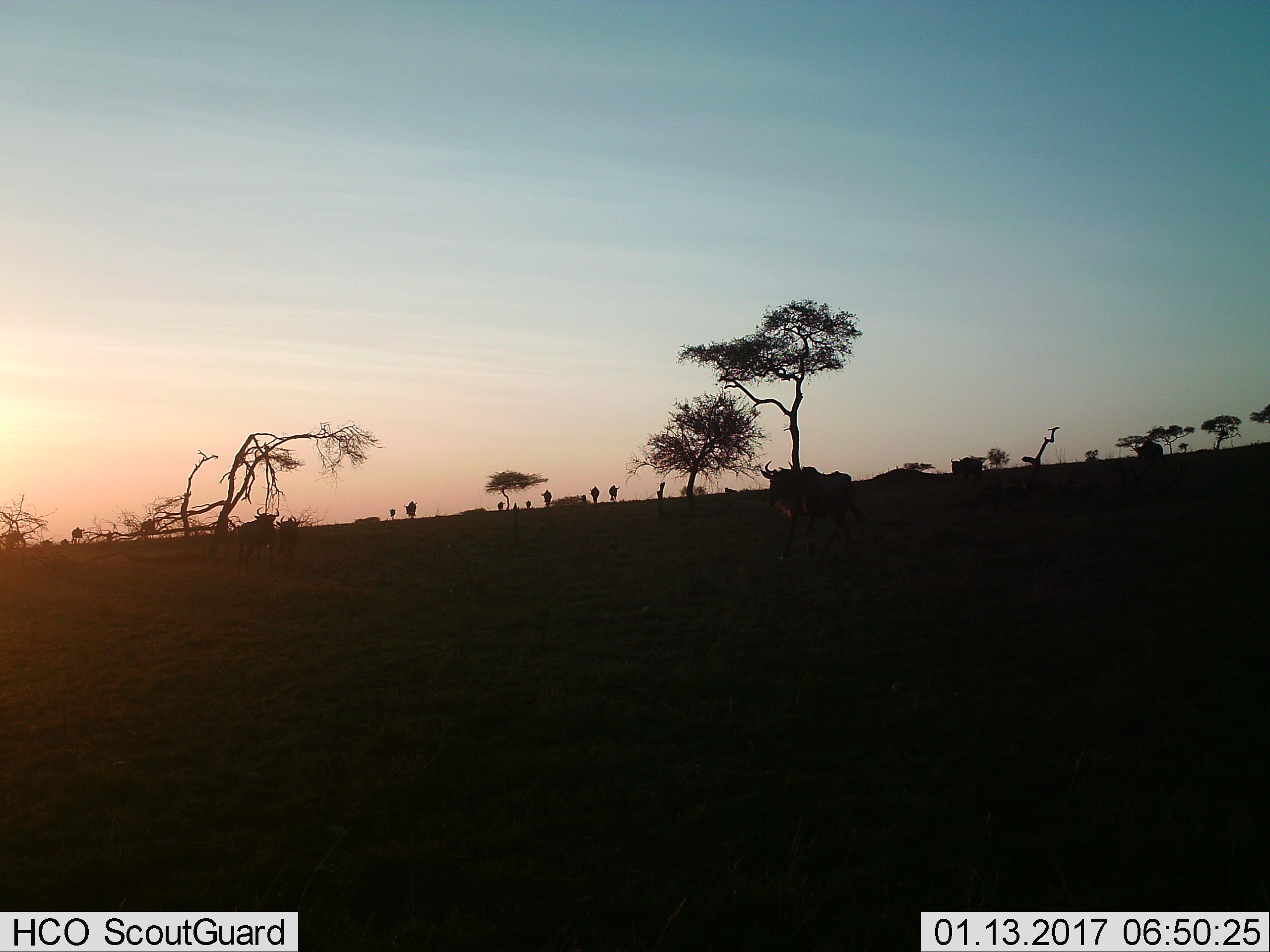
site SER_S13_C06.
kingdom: Animalia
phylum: Chordata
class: Mammalia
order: Artiodactyla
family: Bovidae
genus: Connochaetes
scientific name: Connochaetes taurinus taurinus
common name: blue wildebeest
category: wildebeestblue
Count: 5.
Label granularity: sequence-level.